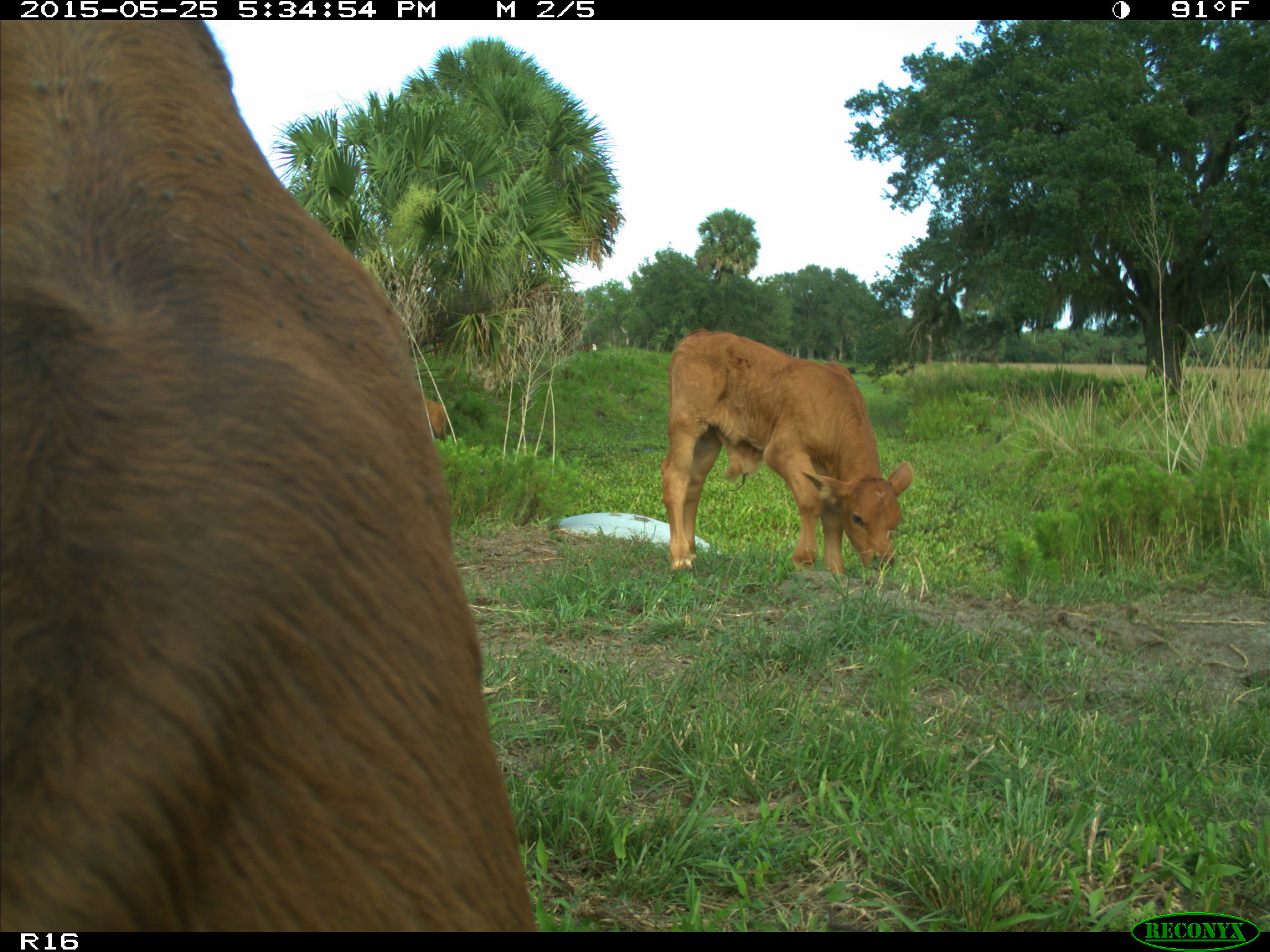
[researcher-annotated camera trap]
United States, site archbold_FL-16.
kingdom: Animalia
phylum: Chordata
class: Mammalia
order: Artiodactyla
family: Bovidae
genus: Bos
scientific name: Bos taurus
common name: domestic cow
Bos taurus (domestic cow).